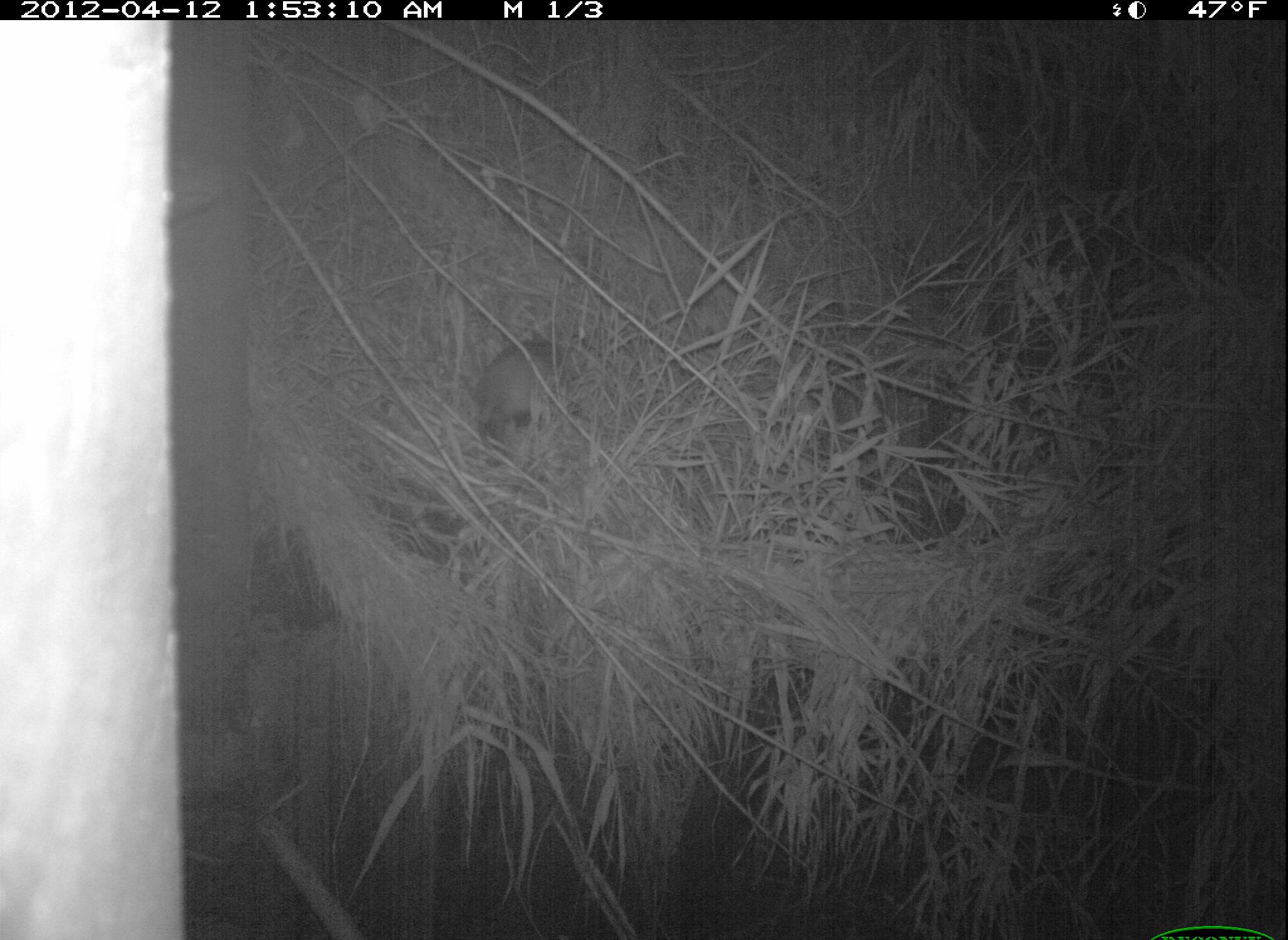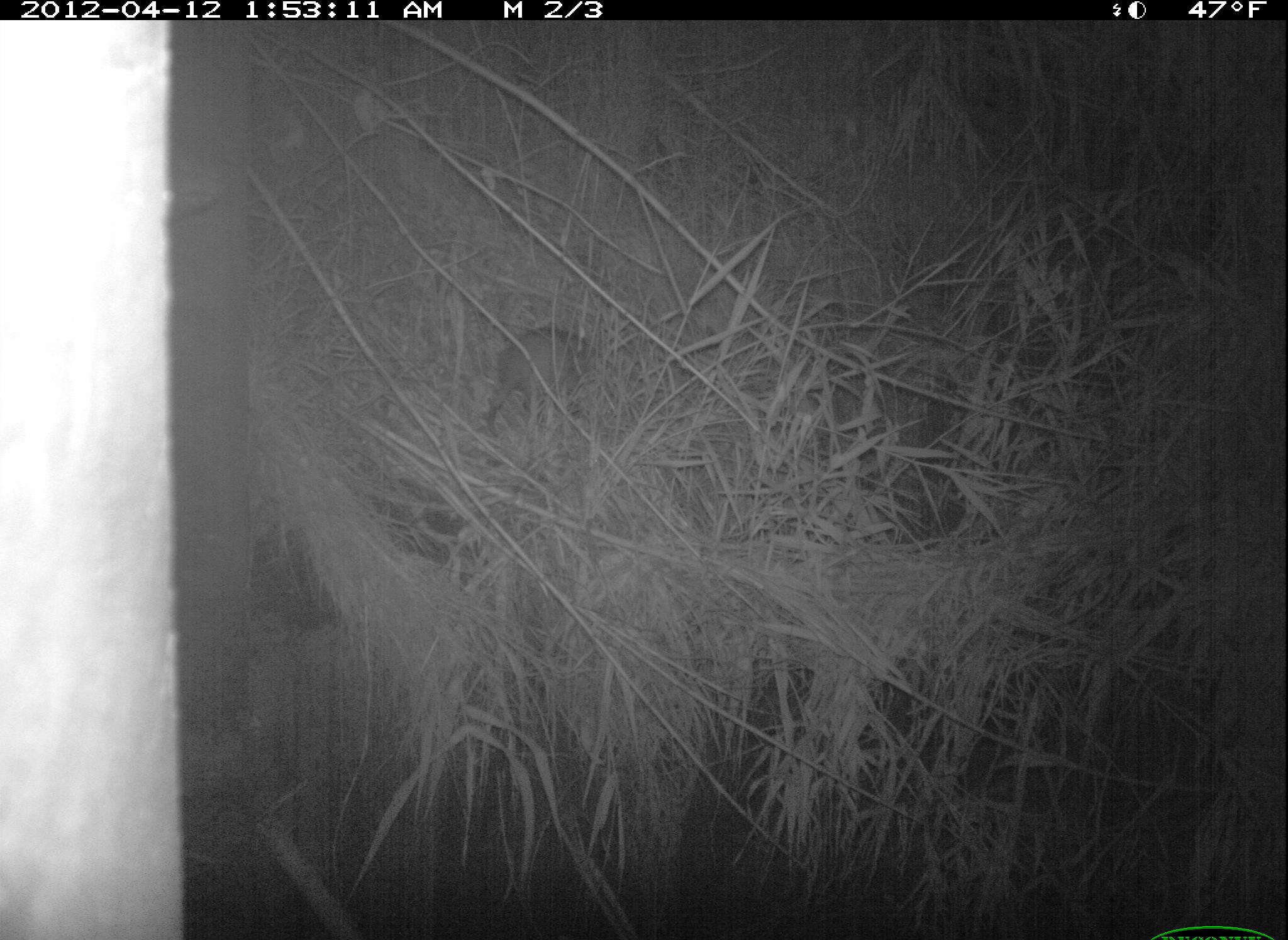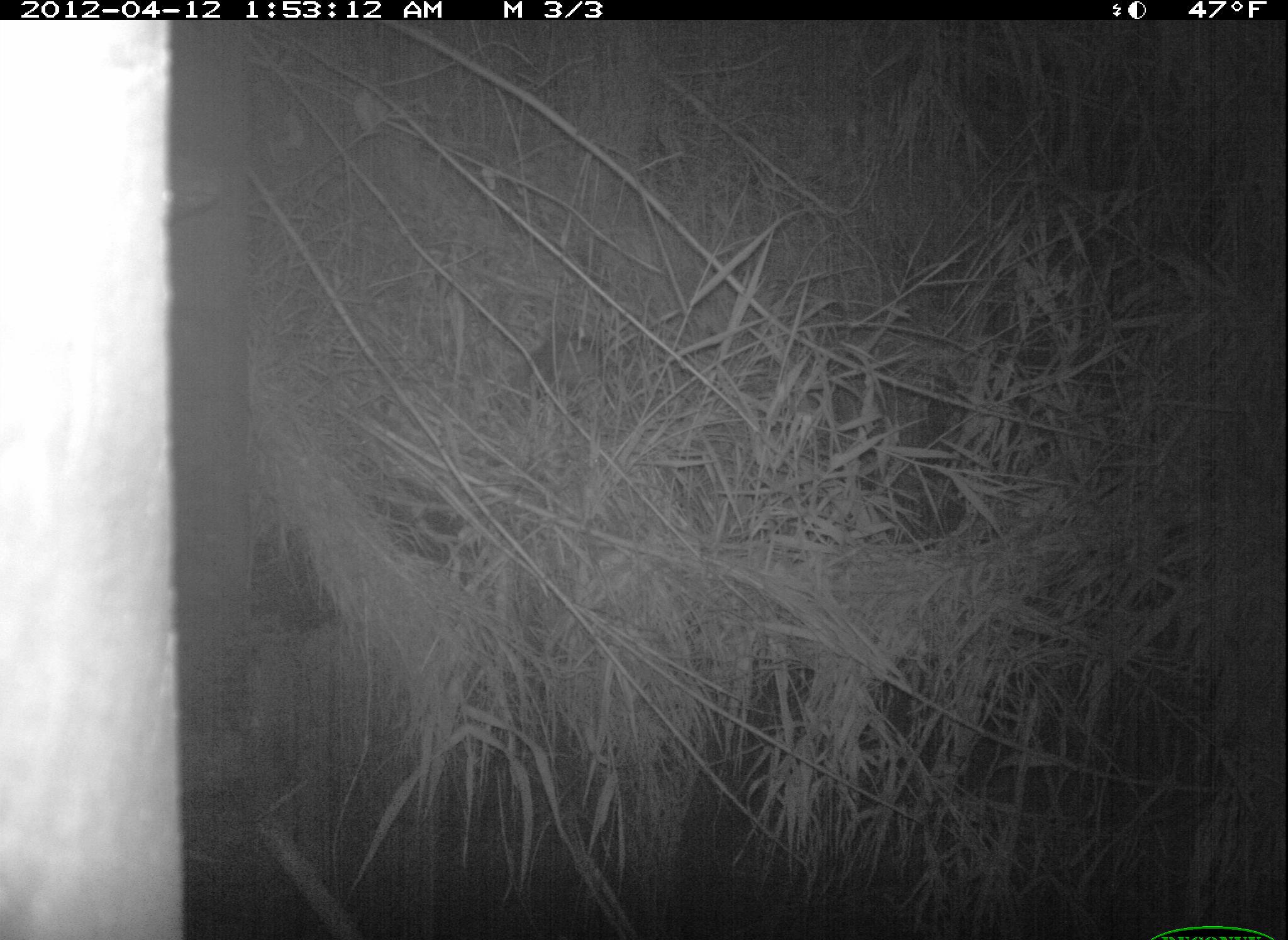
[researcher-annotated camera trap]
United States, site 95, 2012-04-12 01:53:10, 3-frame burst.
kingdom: Animalia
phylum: Chordata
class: Mammalia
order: Didelphimorphia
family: Didelphidae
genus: Didelphis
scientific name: Didelphis virginiana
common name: virginia opossum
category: opossum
Opossum (virginia opossum) (Didelphis virginiana).